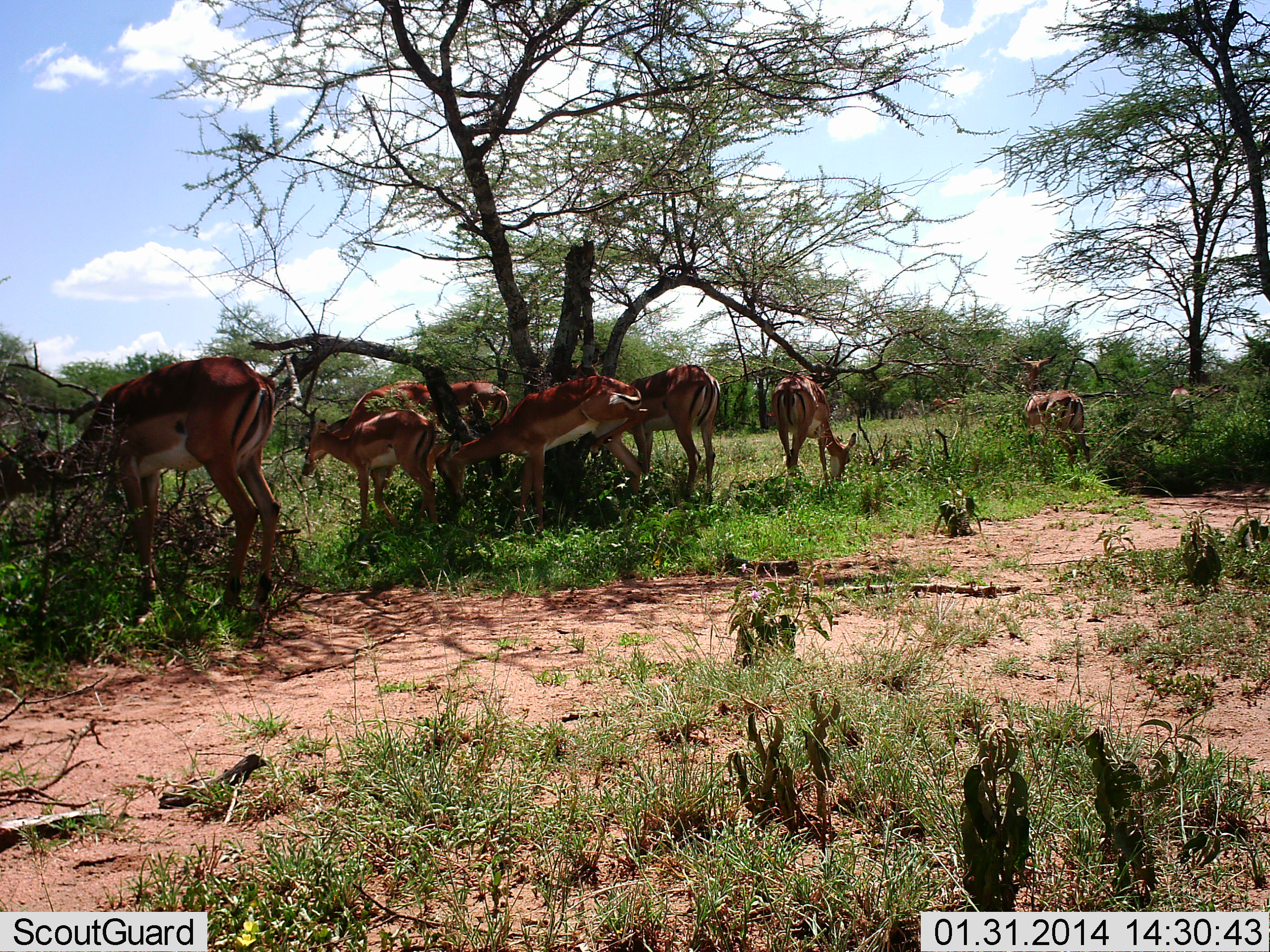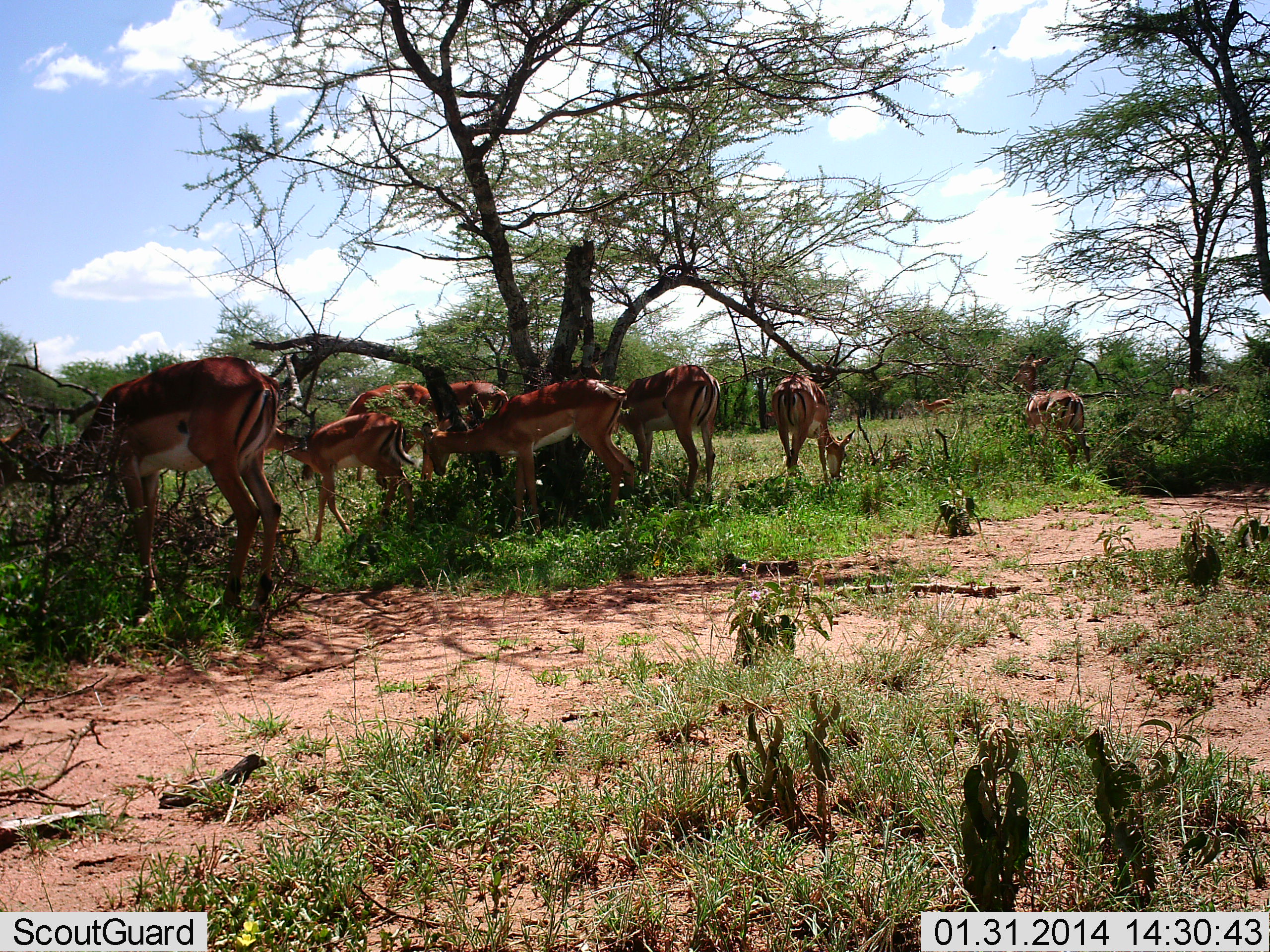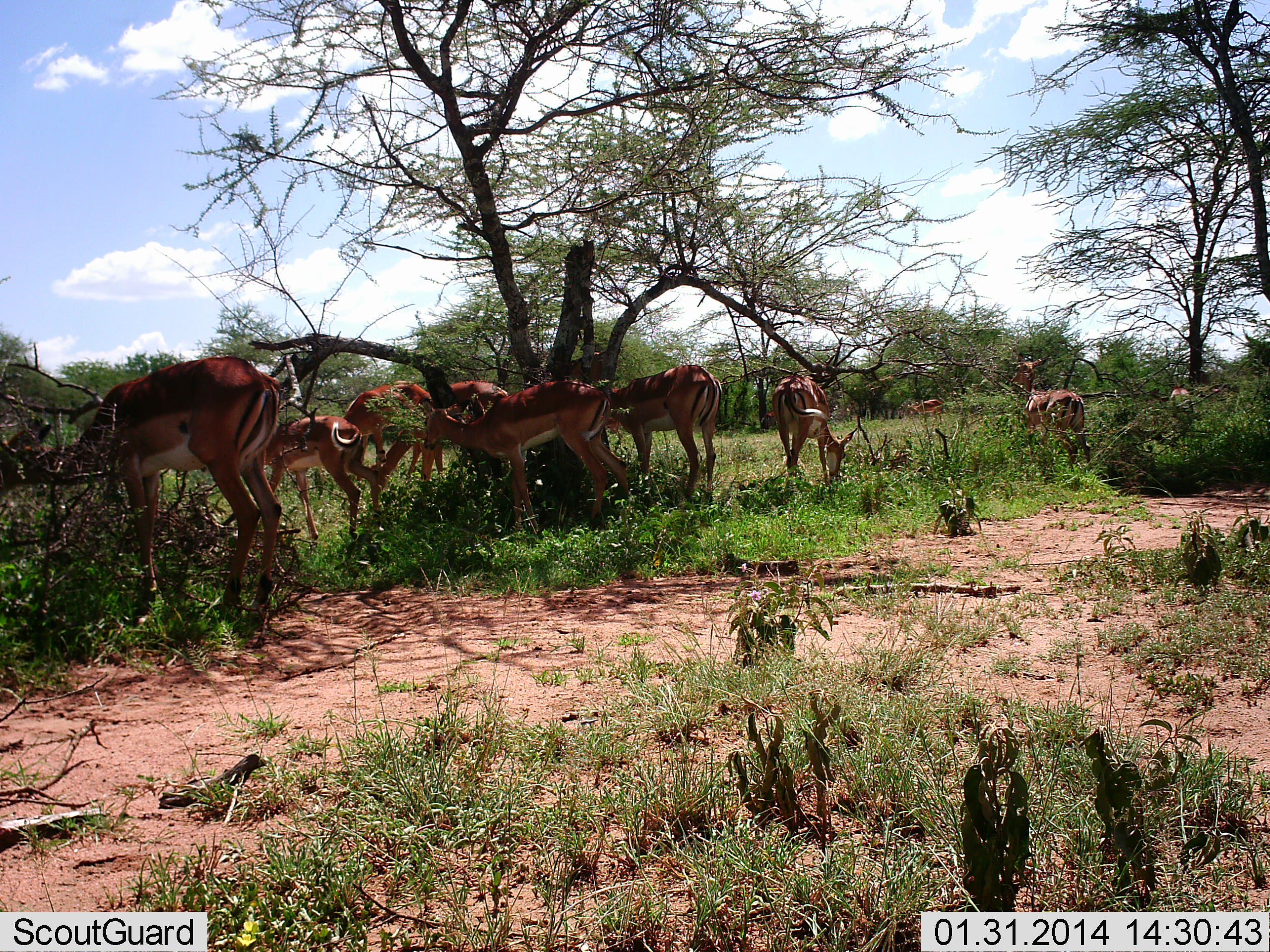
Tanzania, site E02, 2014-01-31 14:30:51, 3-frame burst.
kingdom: Animalia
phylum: Chordata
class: Mammalia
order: Artiodactyla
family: Bovidae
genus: Aepyceros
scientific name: Aepyceros melampus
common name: impala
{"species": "impala (Aepyceros melampus)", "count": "11-50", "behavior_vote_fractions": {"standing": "40%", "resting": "10%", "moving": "30%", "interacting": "0%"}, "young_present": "30%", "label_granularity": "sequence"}